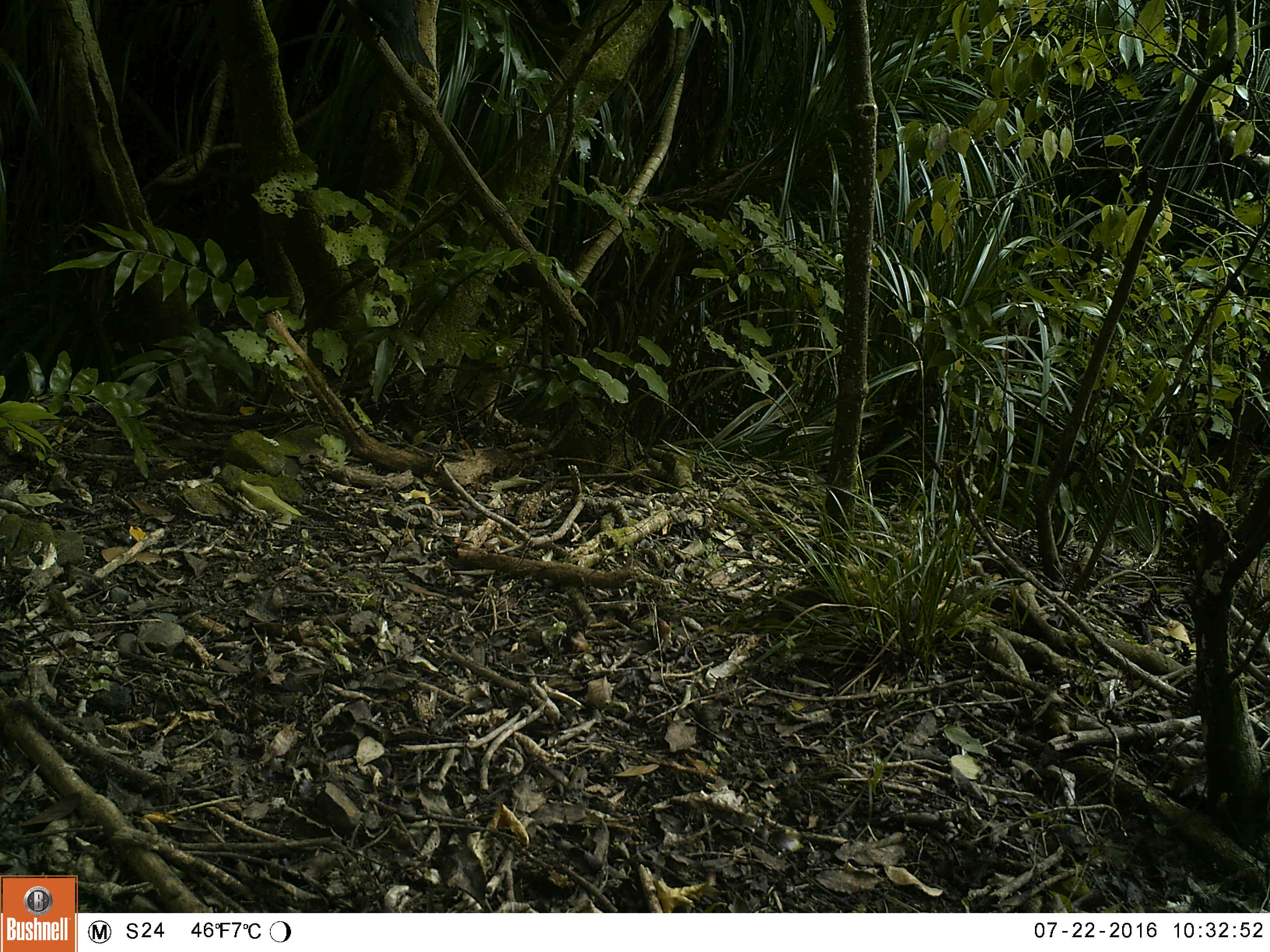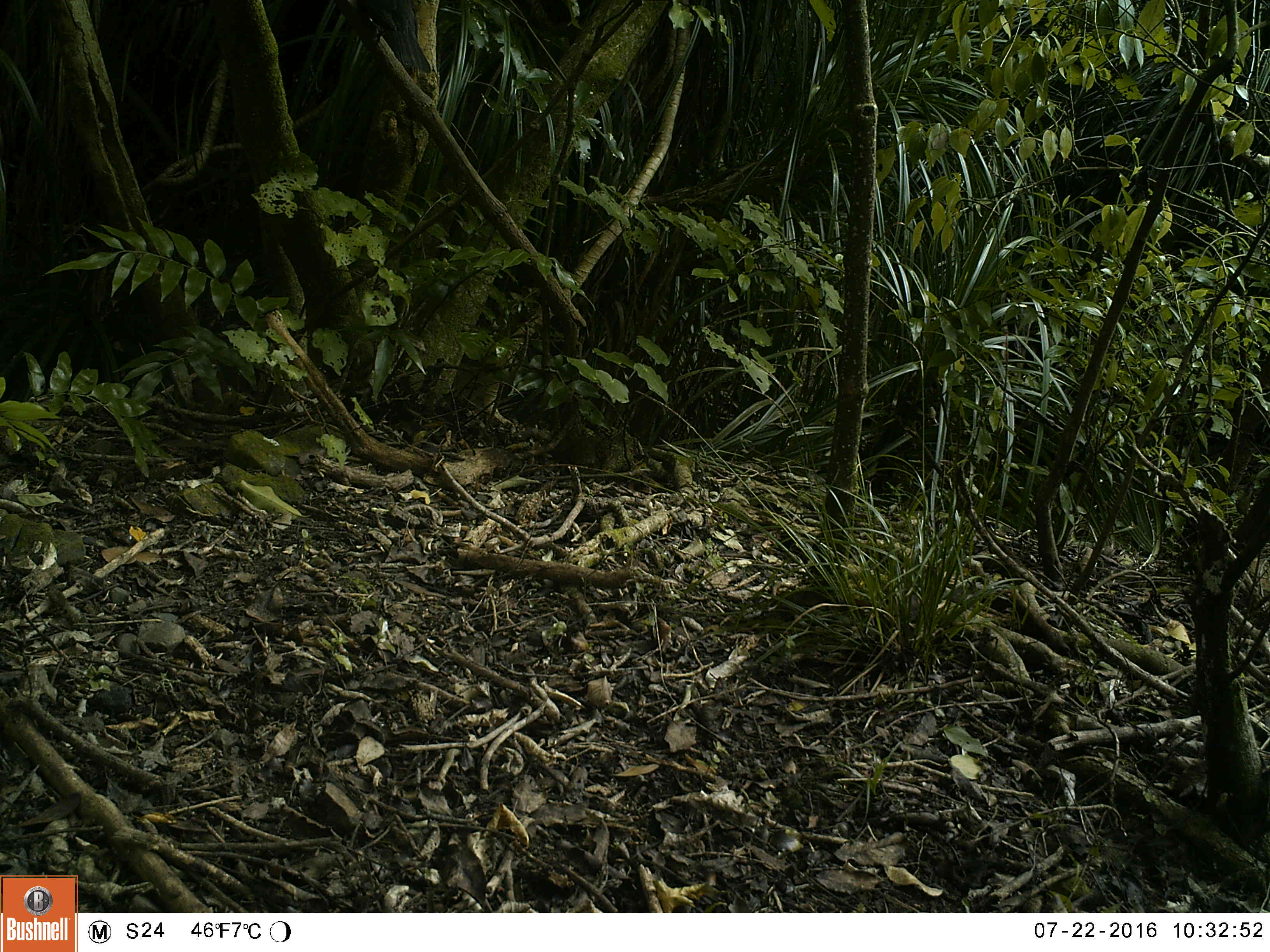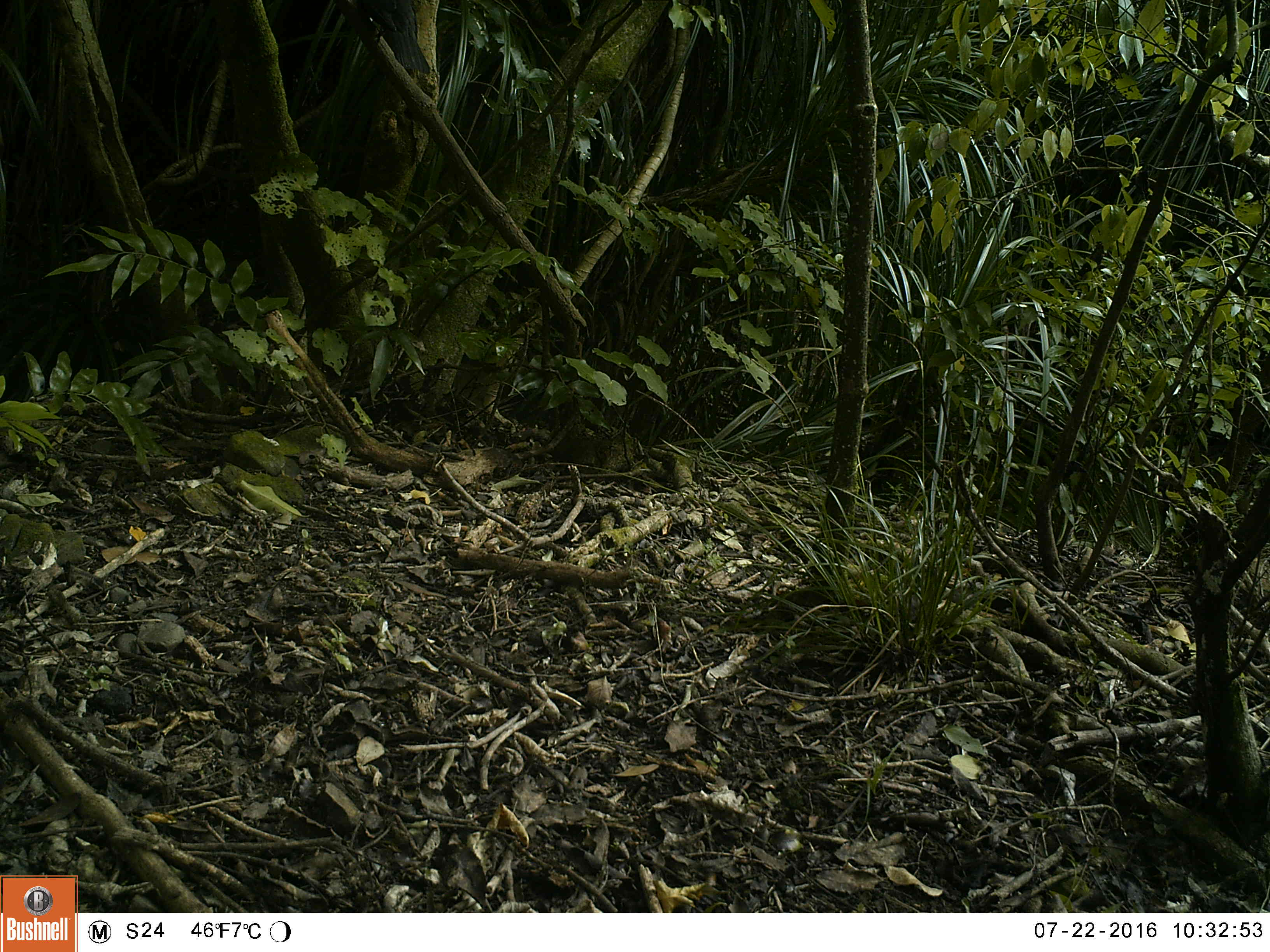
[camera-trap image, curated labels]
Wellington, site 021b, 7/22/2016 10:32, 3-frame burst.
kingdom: Animalia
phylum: Chordata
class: Aves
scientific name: Aves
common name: bird